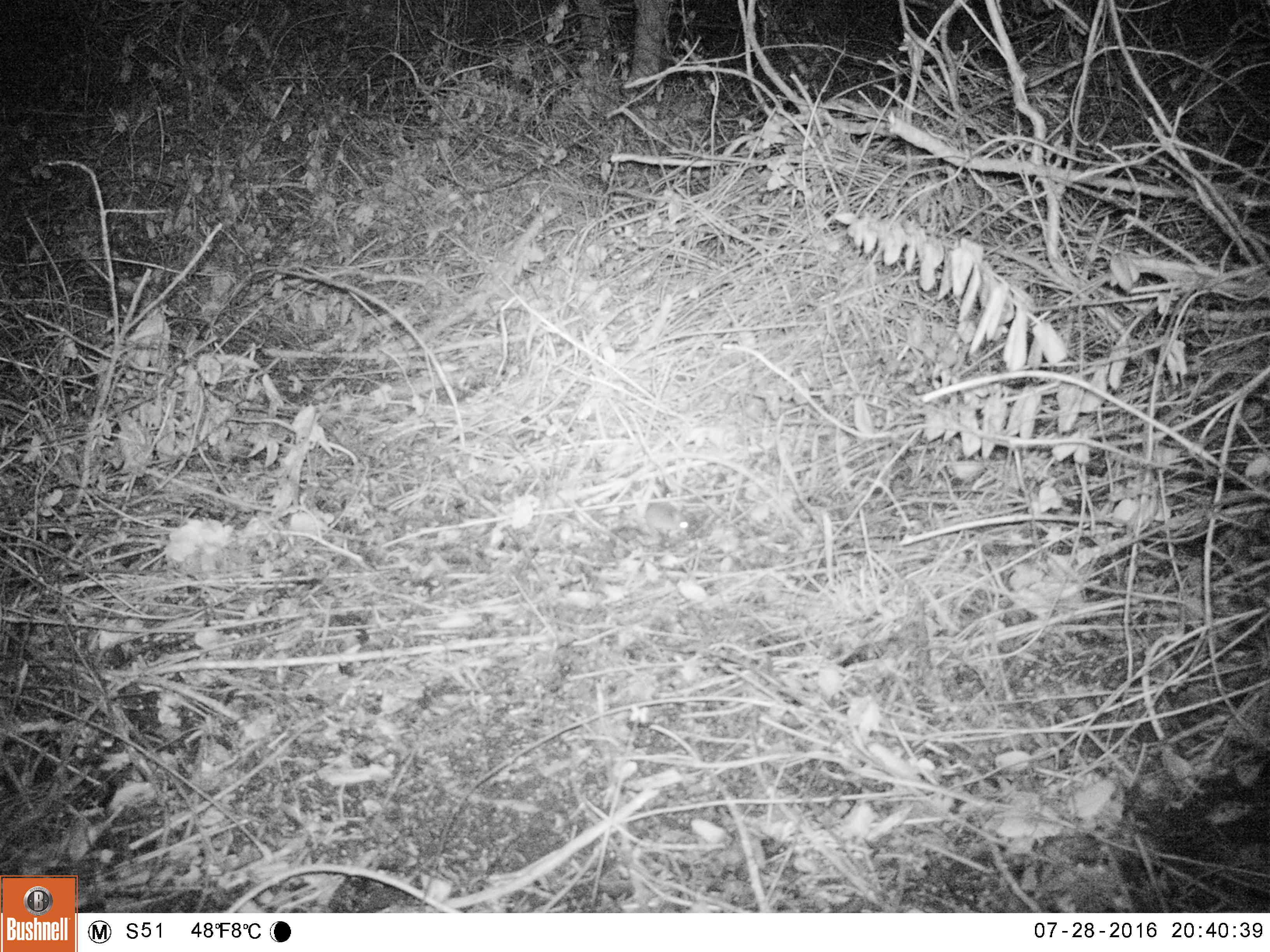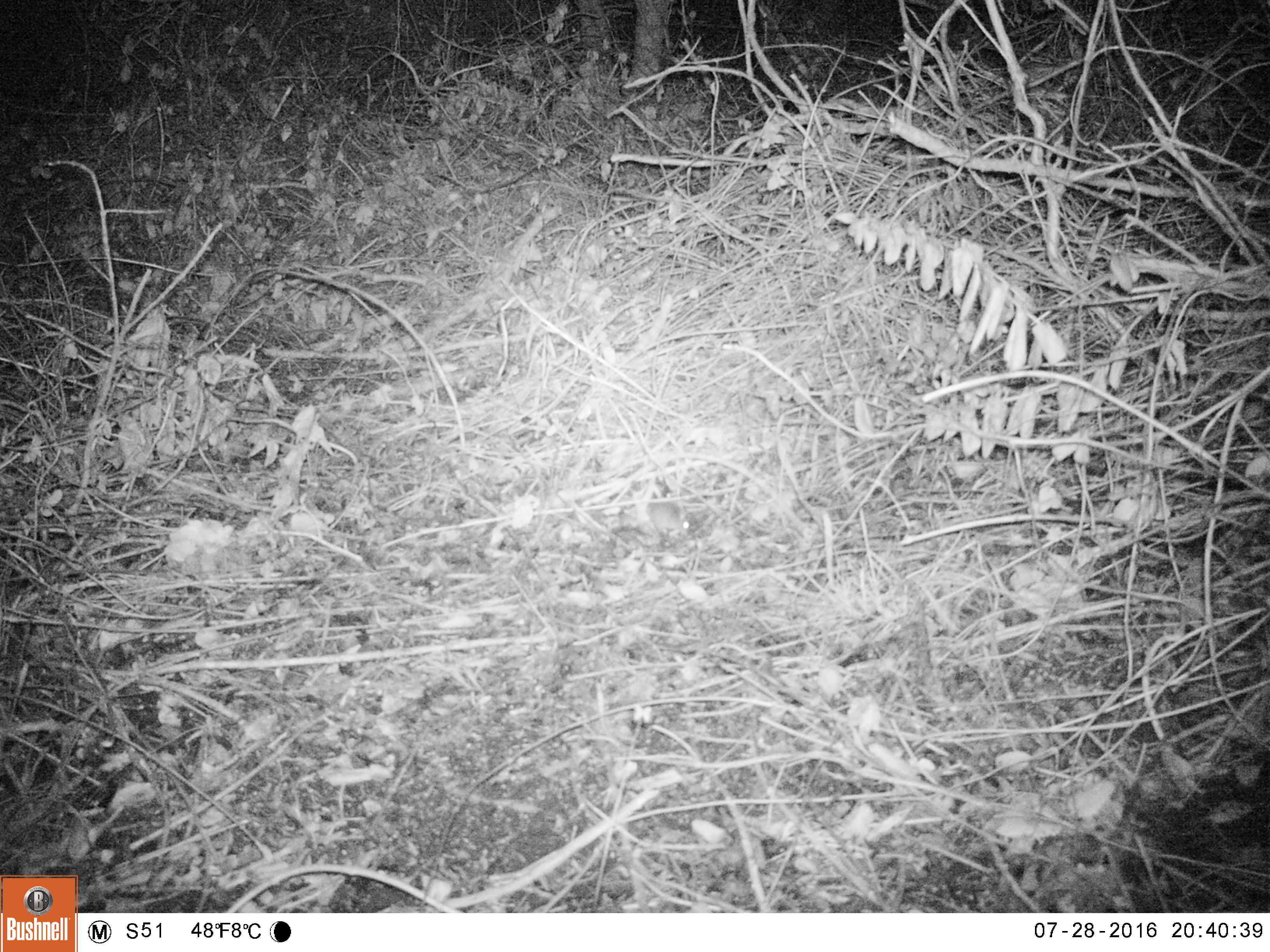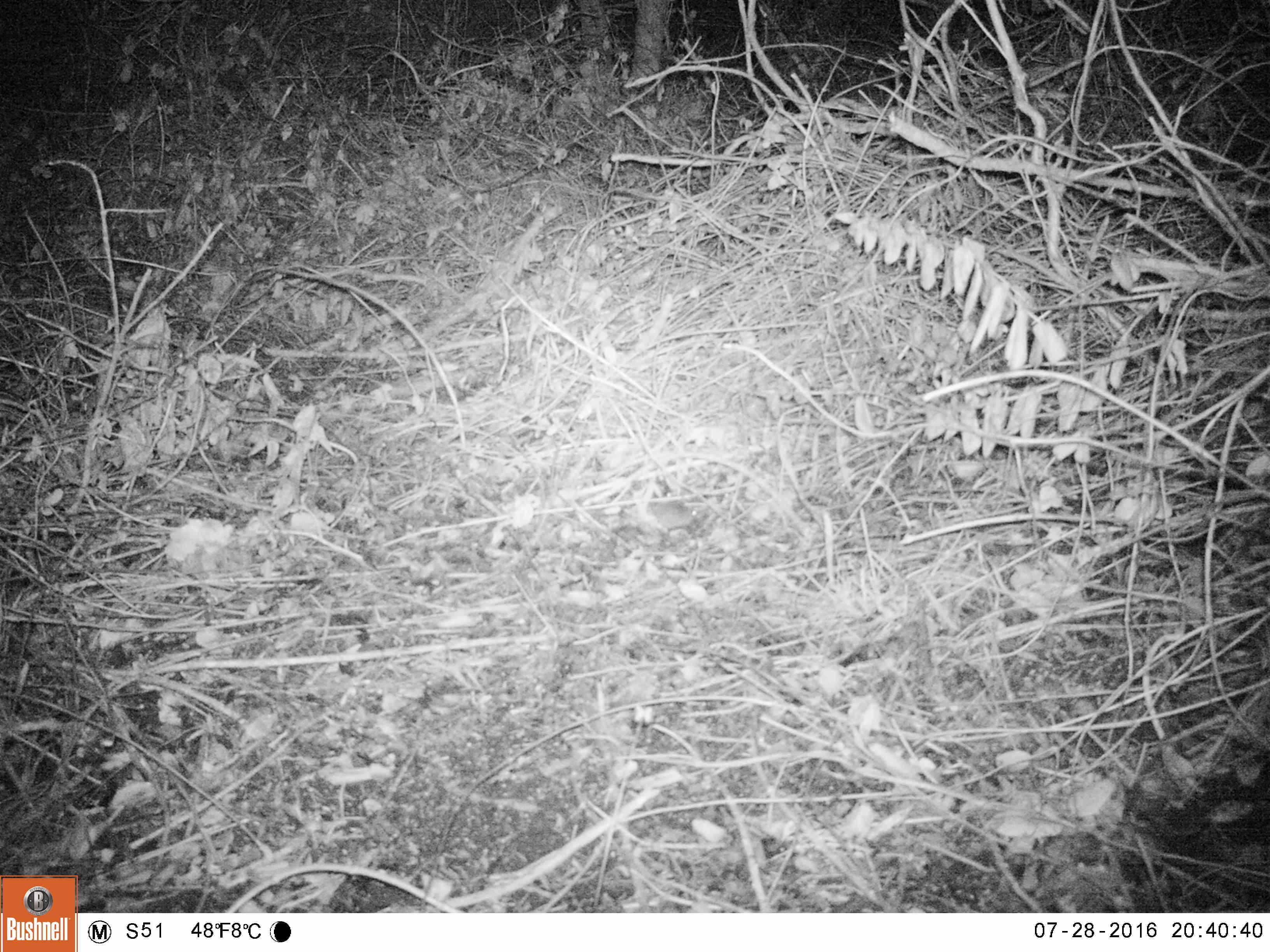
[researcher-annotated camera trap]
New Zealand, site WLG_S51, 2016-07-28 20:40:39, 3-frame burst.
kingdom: Animalia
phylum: Chordata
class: Mammalia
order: Rodentia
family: Muridae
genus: Mus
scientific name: Mus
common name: mouse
Mouse (Mus).